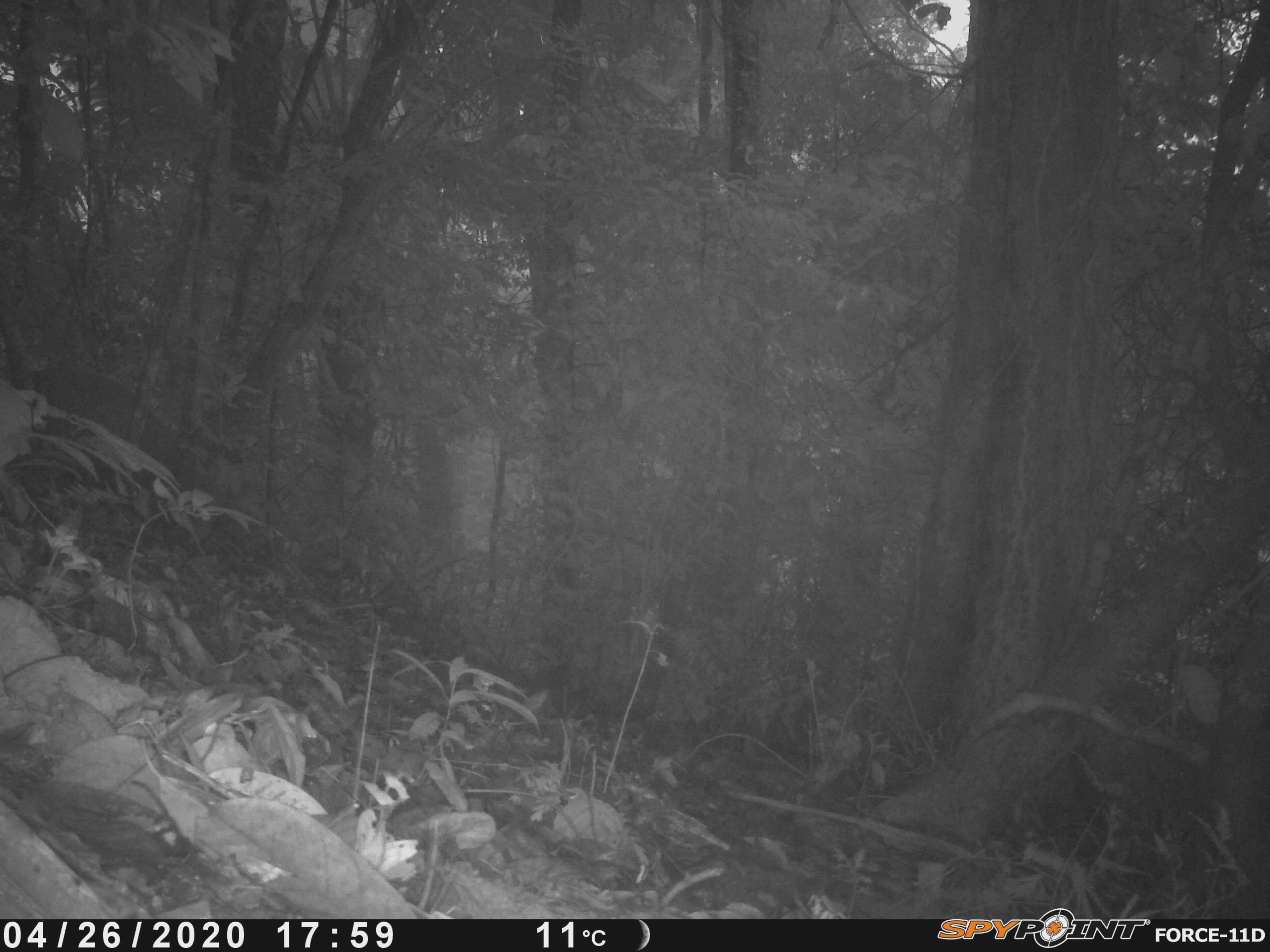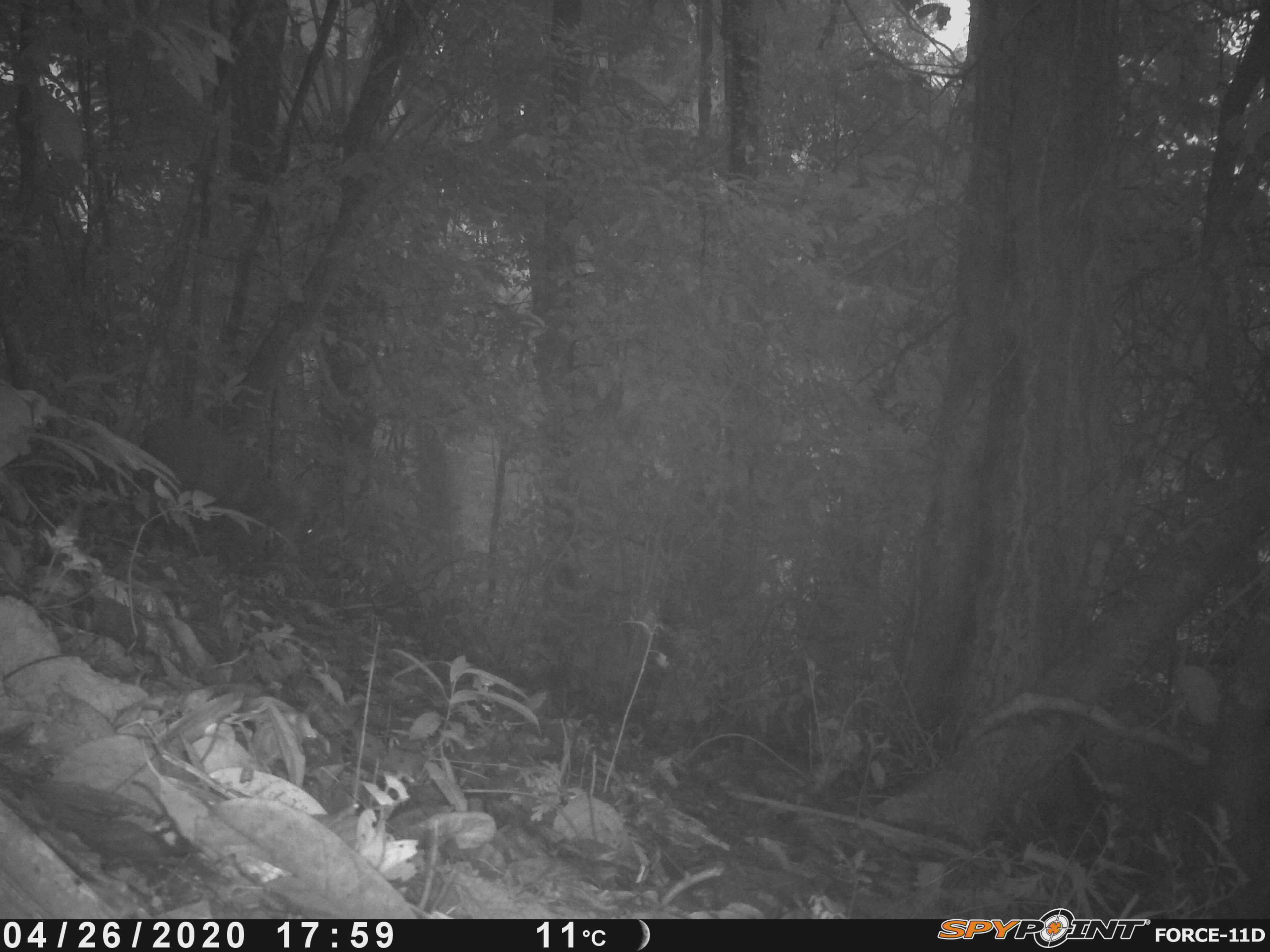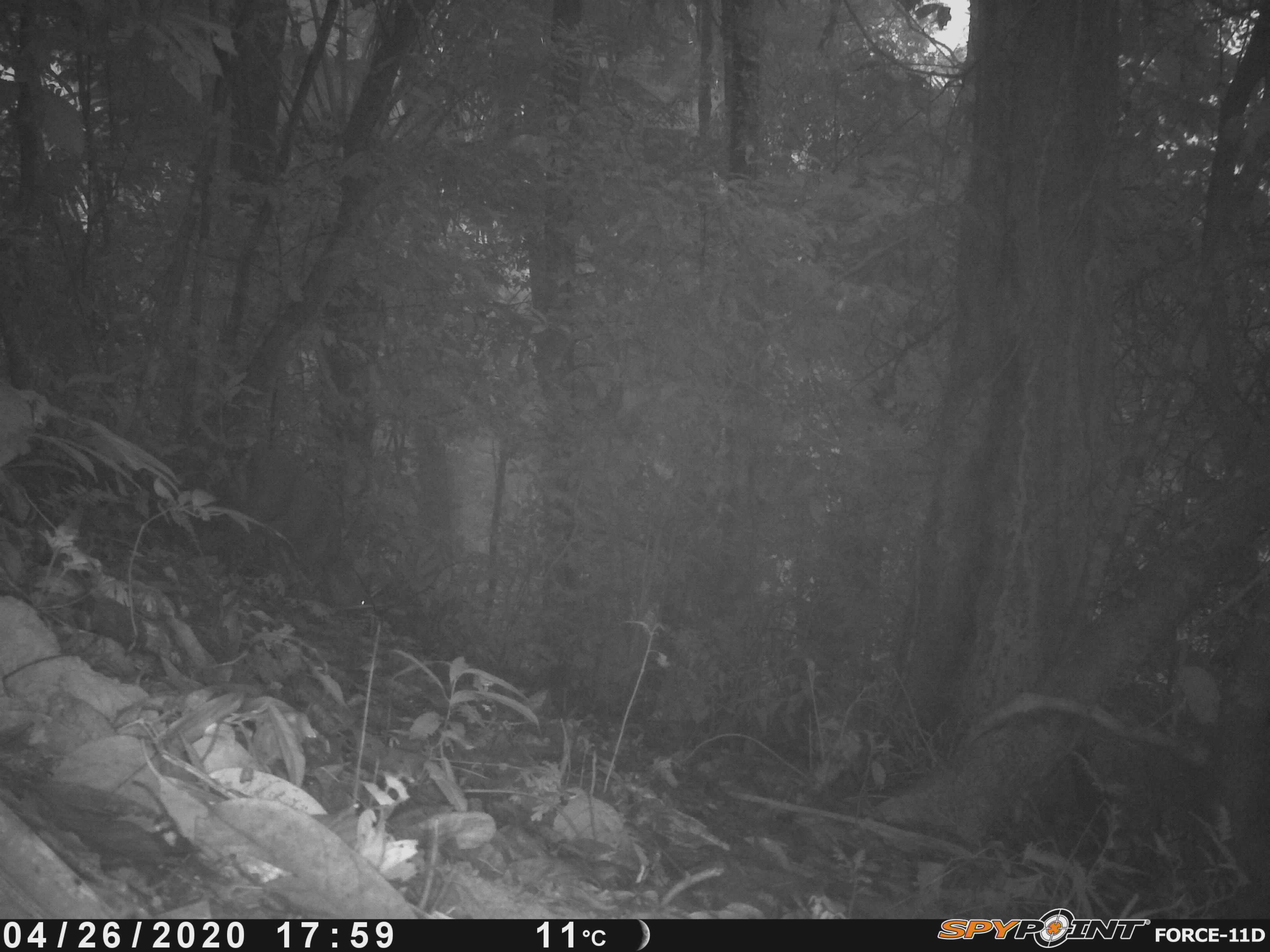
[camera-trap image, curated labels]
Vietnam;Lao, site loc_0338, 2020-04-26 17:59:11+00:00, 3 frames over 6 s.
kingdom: Animalia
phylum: Chordata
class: Mammalia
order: Artiodactyla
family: Cervidae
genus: Muntiacus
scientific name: Muntiacus rooseveltorum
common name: roosevelt's muntjac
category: roosevelts muntjac group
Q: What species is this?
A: Roosevelts muntjac group (roosevelt's muntjac) (Muntiacus rooseveltorum).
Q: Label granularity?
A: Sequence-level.